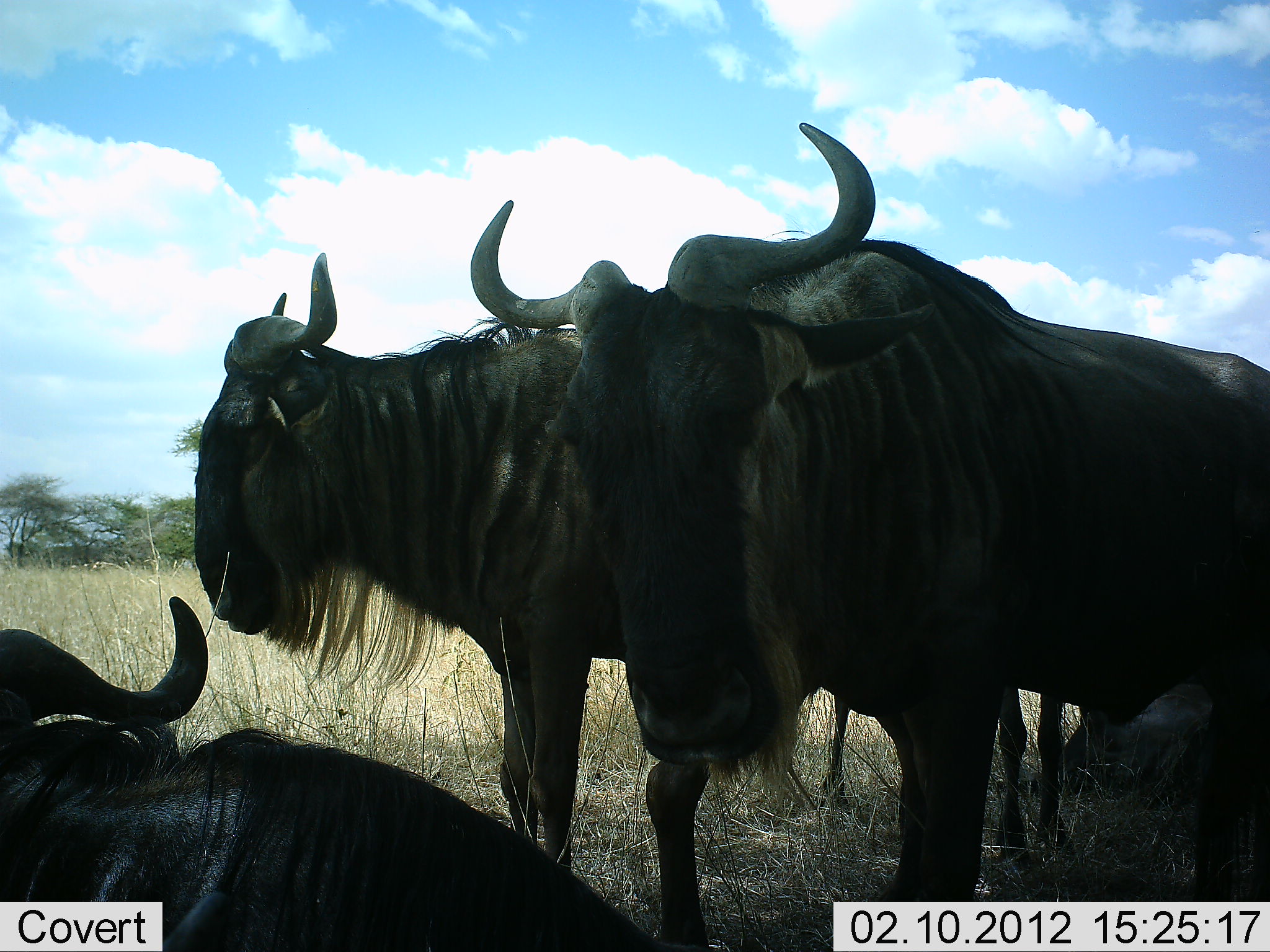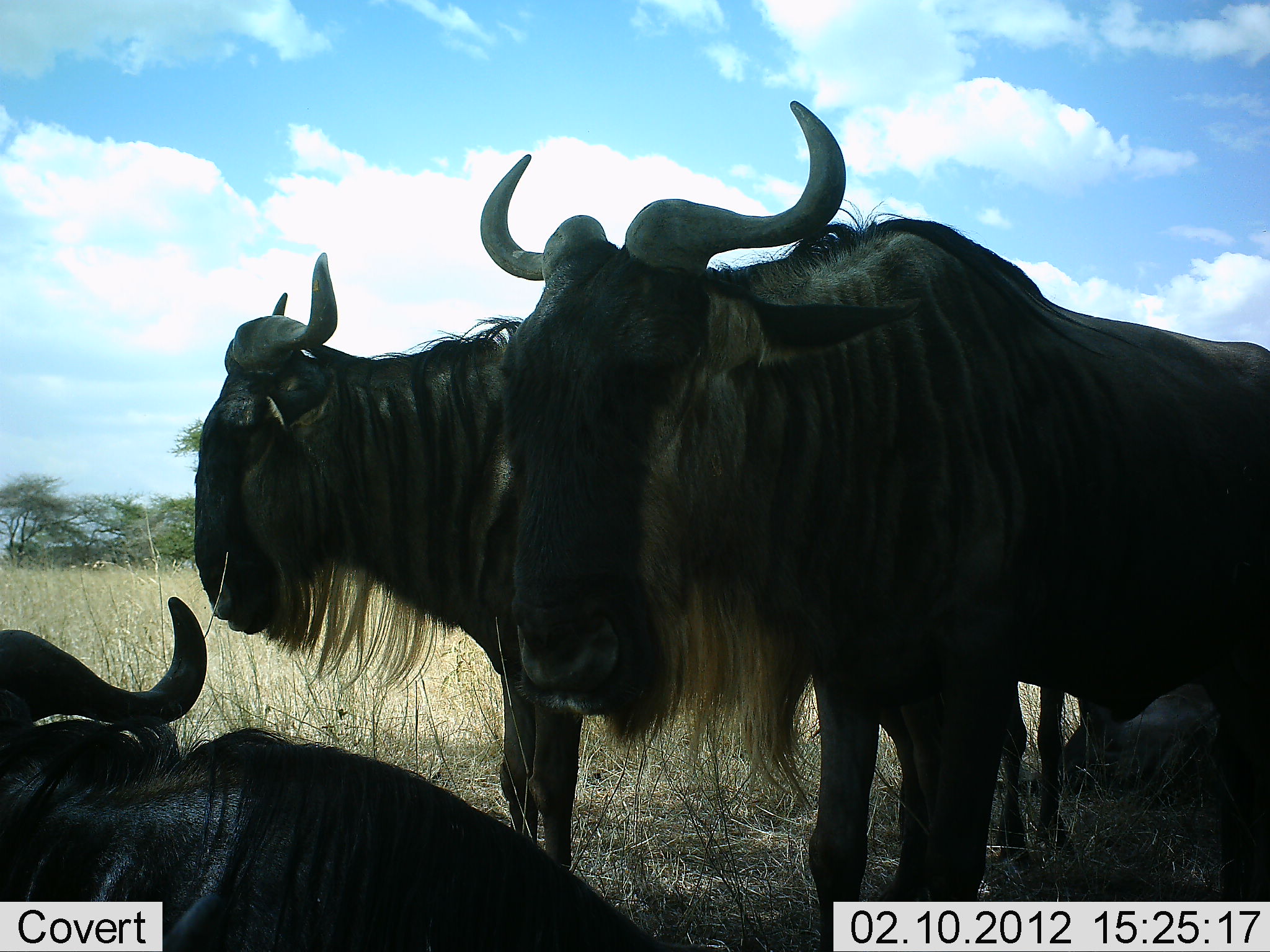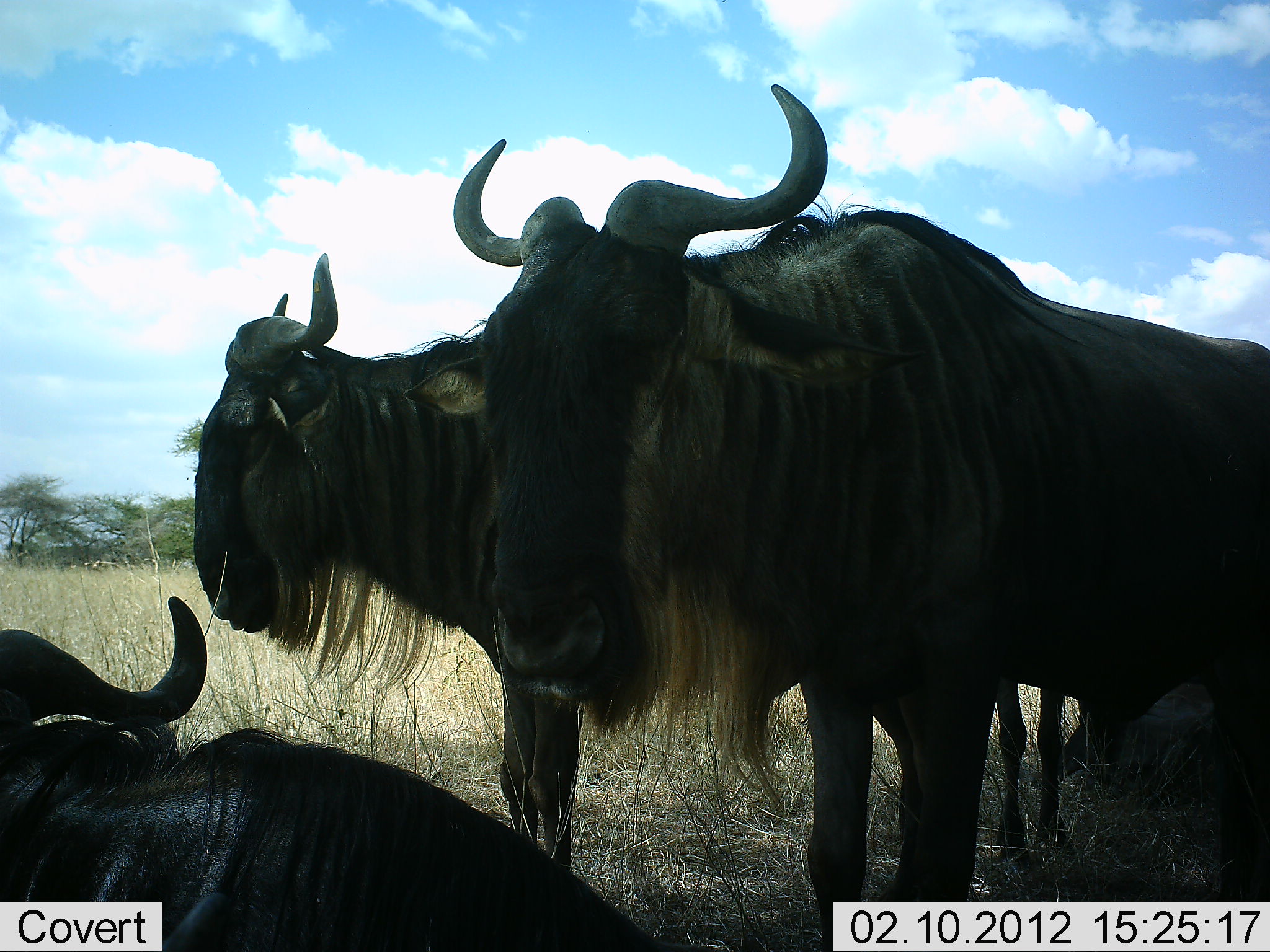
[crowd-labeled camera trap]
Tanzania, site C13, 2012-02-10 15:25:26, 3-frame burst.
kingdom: Animalia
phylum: Chordata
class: Mammalia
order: Artiodactyla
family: Bovidae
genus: Connochaetes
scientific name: Connochaetes taurinus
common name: blue wildebeest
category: wildebeest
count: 4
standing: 87%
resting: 100%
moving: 0%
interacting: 0%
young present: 0%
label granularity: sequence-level